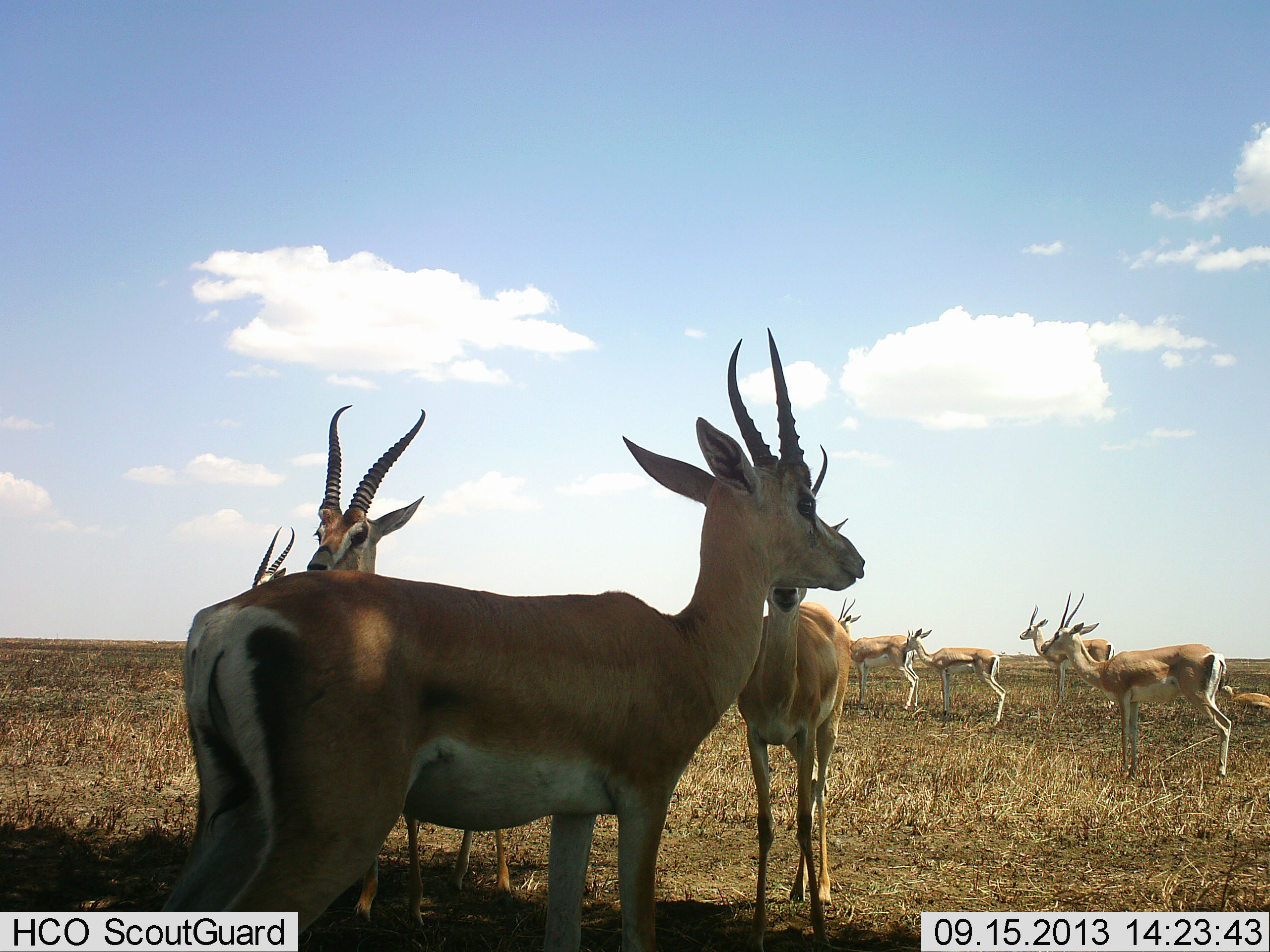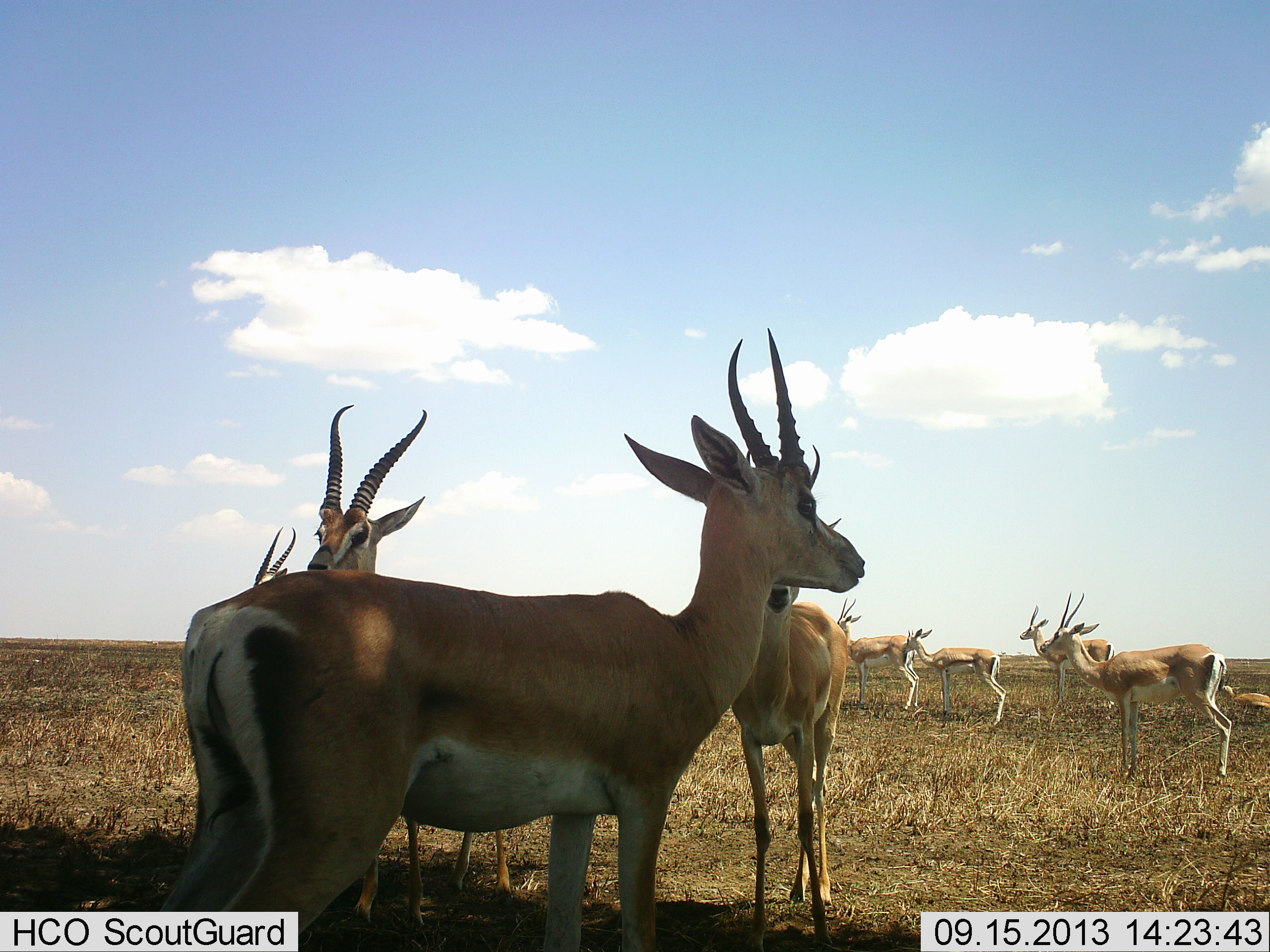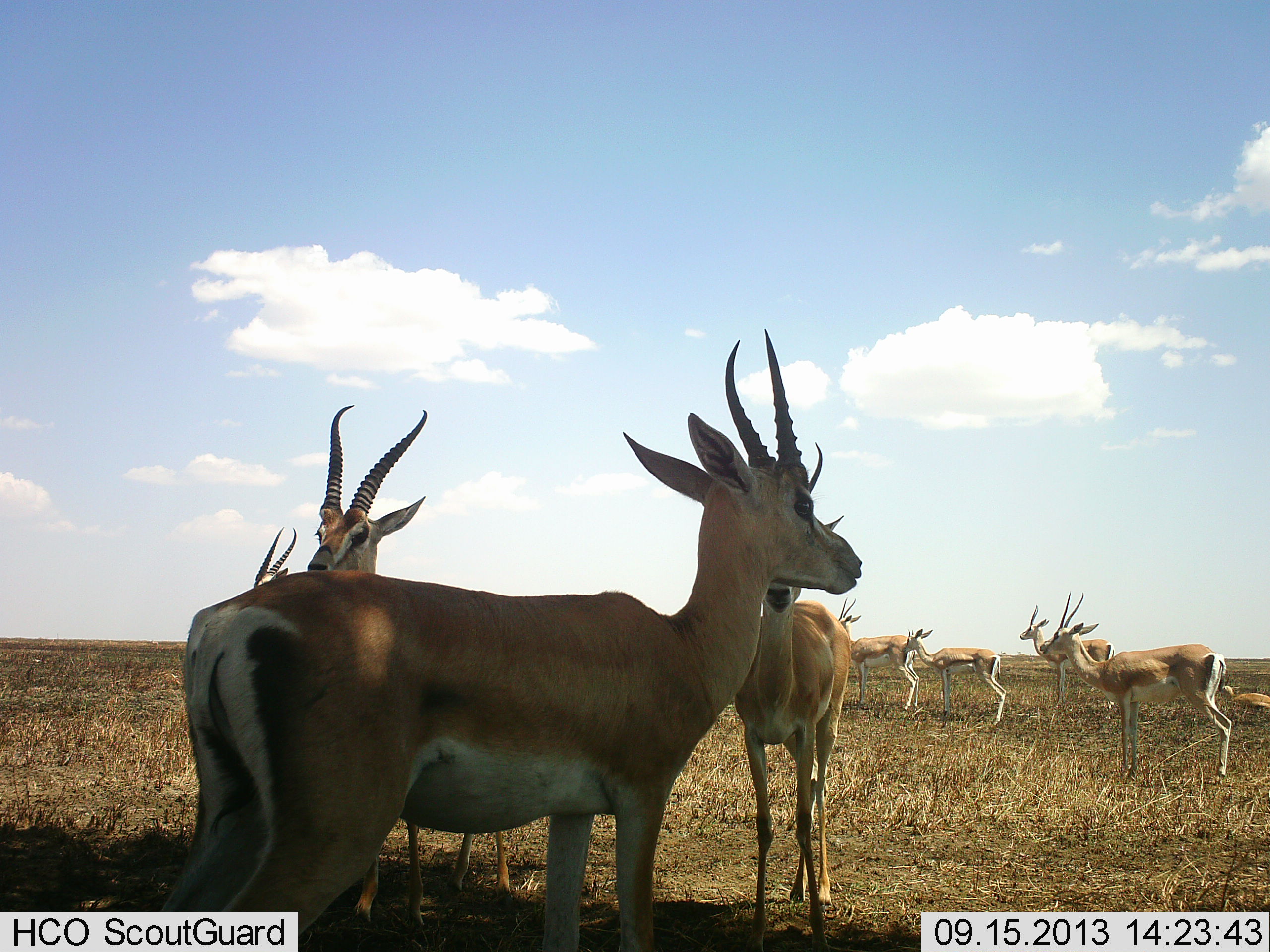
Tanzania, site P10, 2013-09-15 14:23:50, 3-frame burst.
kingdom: Animalia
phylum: Chordata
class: Mammalia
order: Artiodactyla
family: Bovidae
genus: Nanger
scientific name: Nanger granti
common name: grant's gazelle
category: gazellegrants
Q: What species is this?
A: Gazellegrants (grant's gazelle) (Nanger granti).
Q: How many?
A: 9.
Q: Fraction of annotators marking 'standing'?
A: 100%.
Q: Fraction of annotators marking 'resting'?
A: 40%.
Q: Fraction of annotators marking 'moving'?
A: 0%.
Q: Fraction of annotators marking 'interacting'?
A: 0%.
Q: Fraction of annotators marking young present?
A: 40%.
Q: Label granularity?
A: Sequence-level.